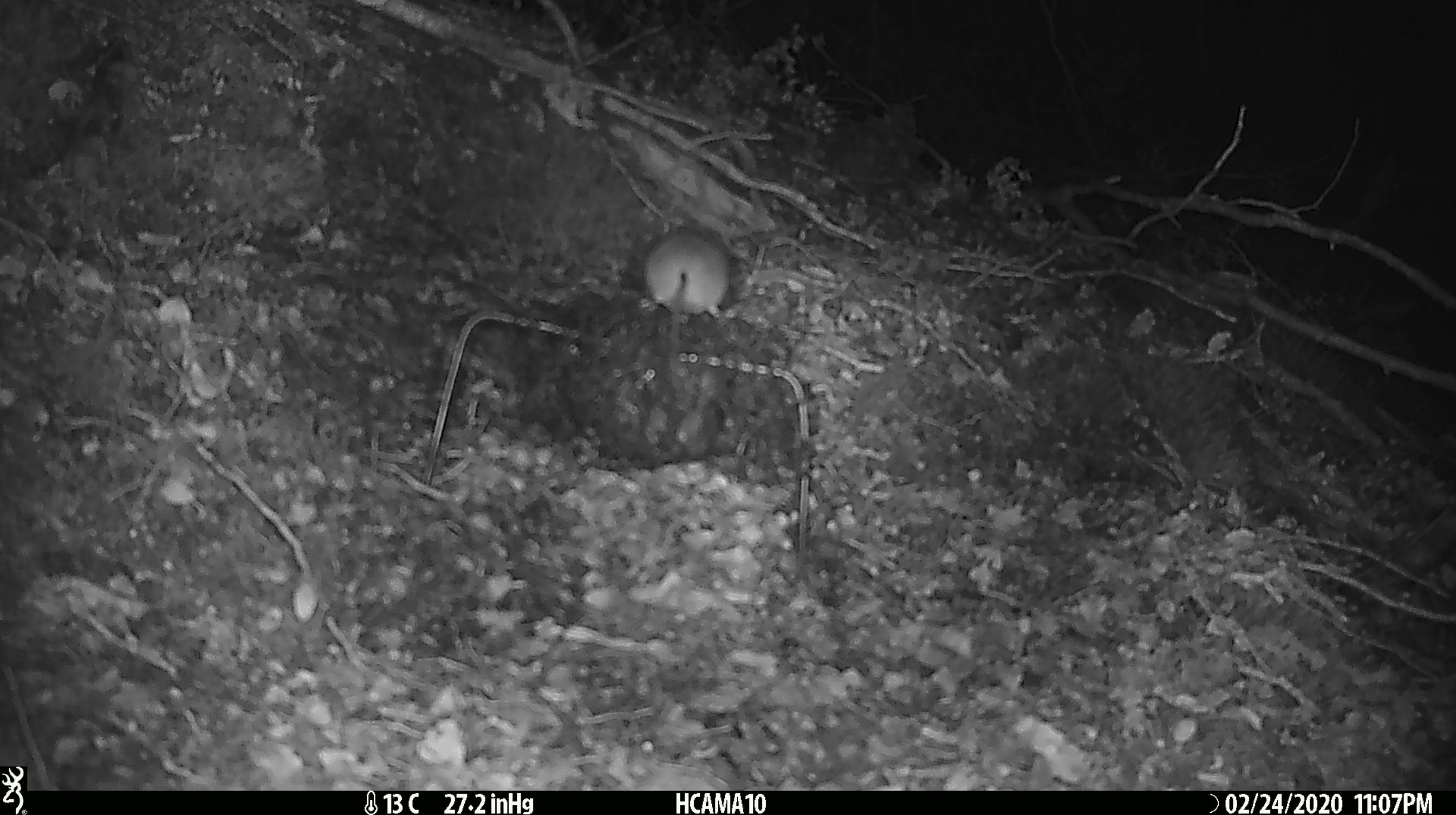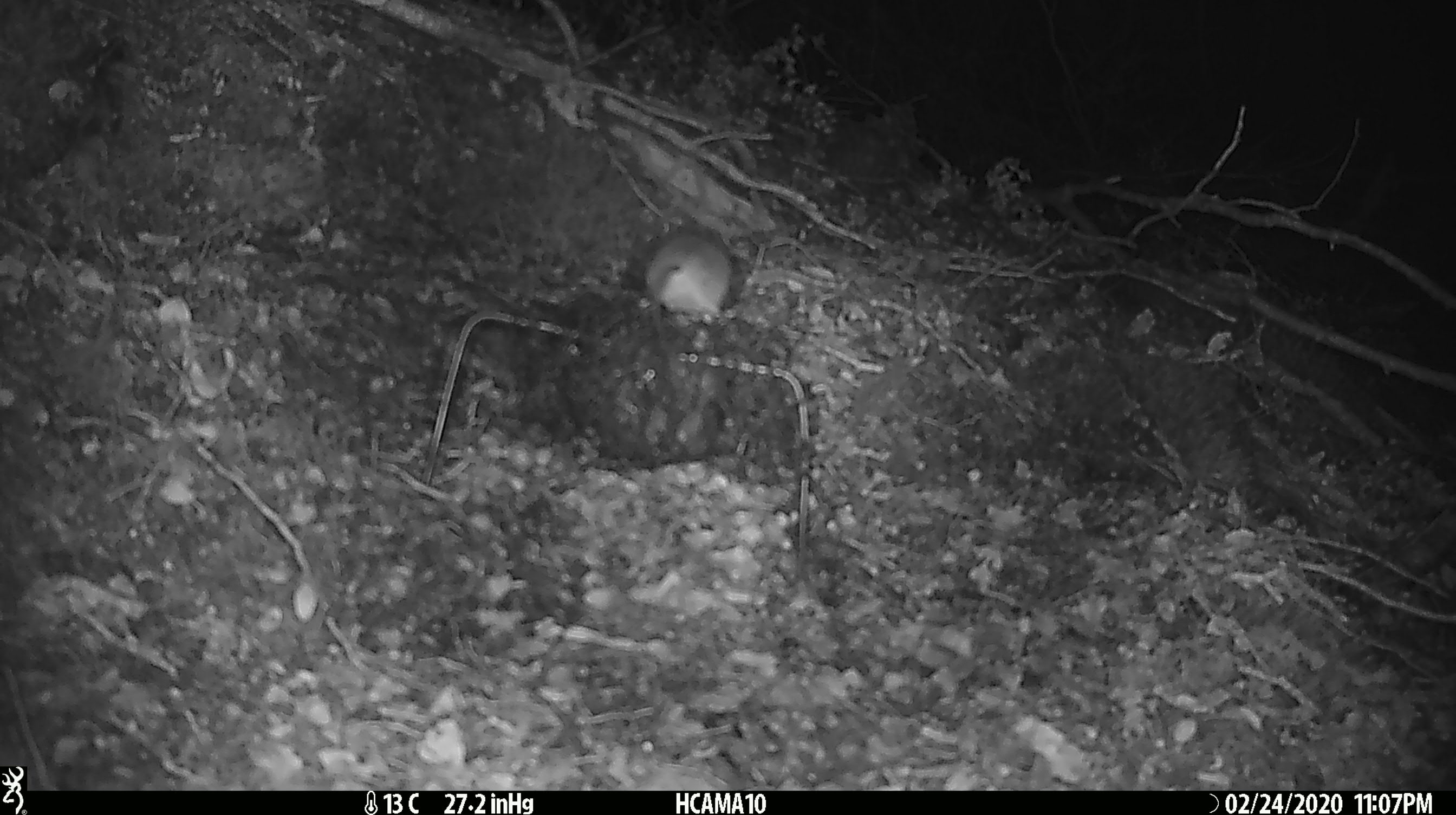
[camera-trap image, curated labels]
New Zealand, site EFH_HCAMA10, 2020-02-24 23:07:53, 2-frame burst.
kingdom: Animalia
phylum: Chordata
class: Mammalia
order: Rodentia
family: Muridae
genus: Mus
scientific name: Mus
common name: mouse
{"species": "mouse (Mus)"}